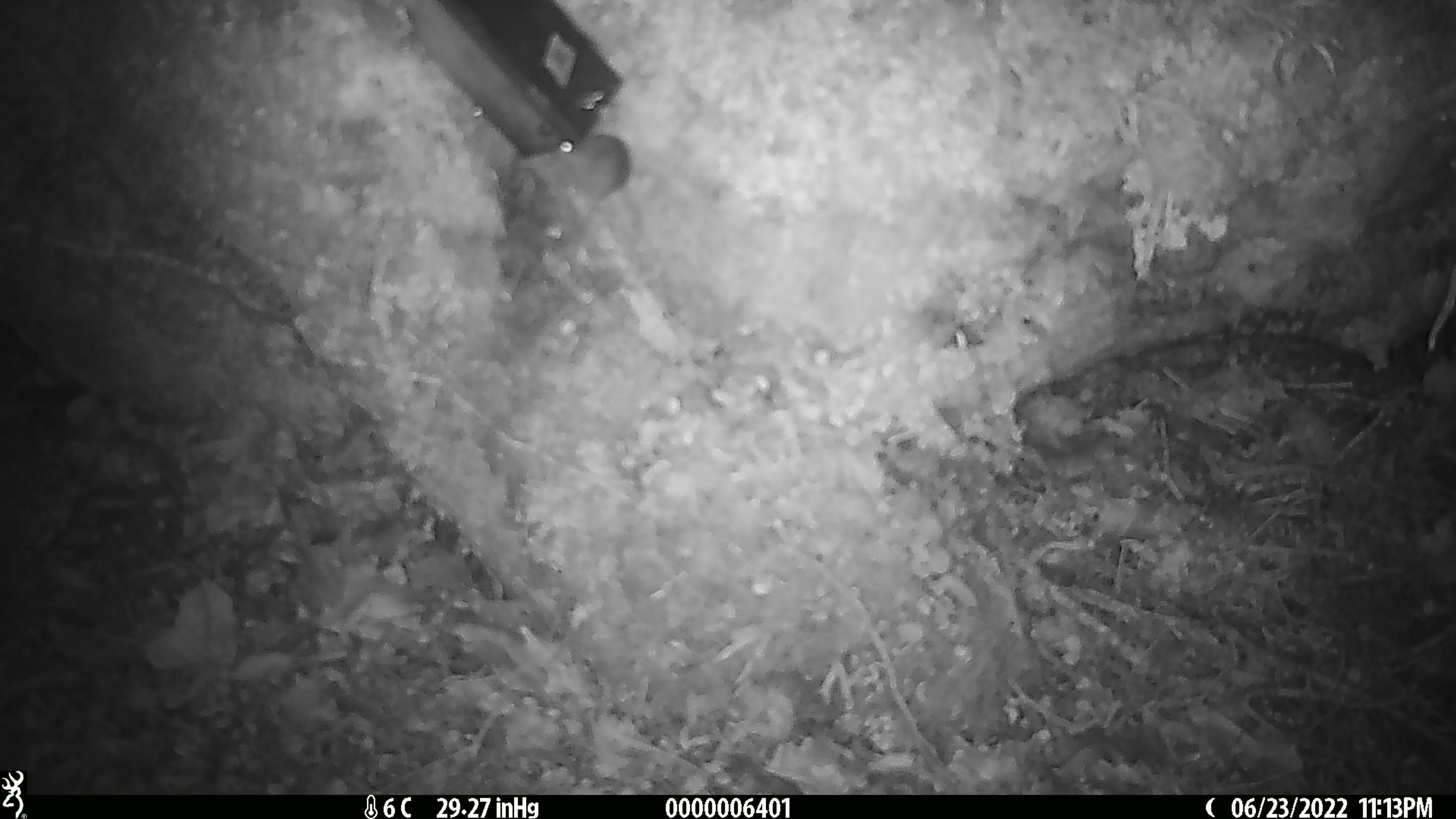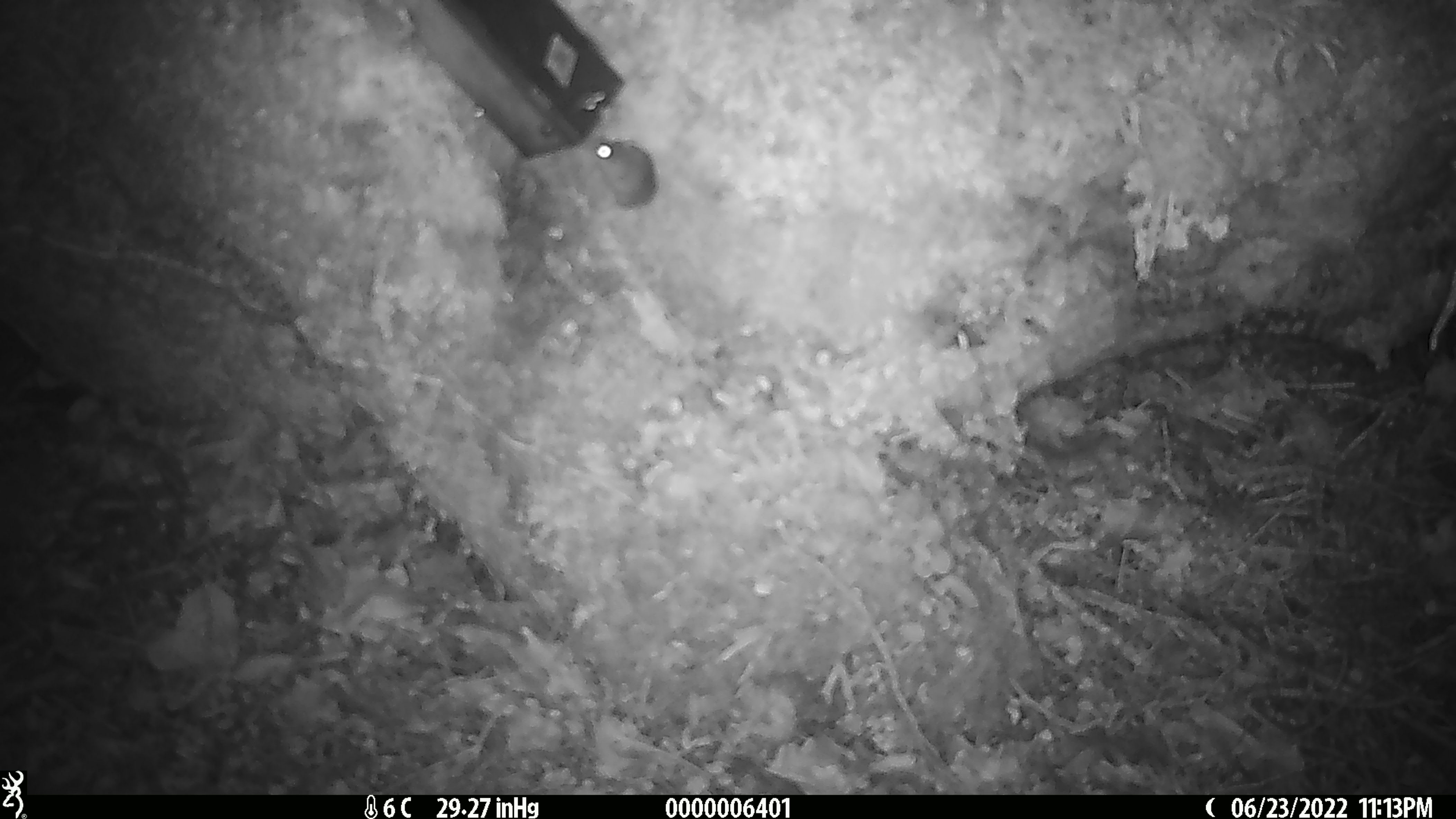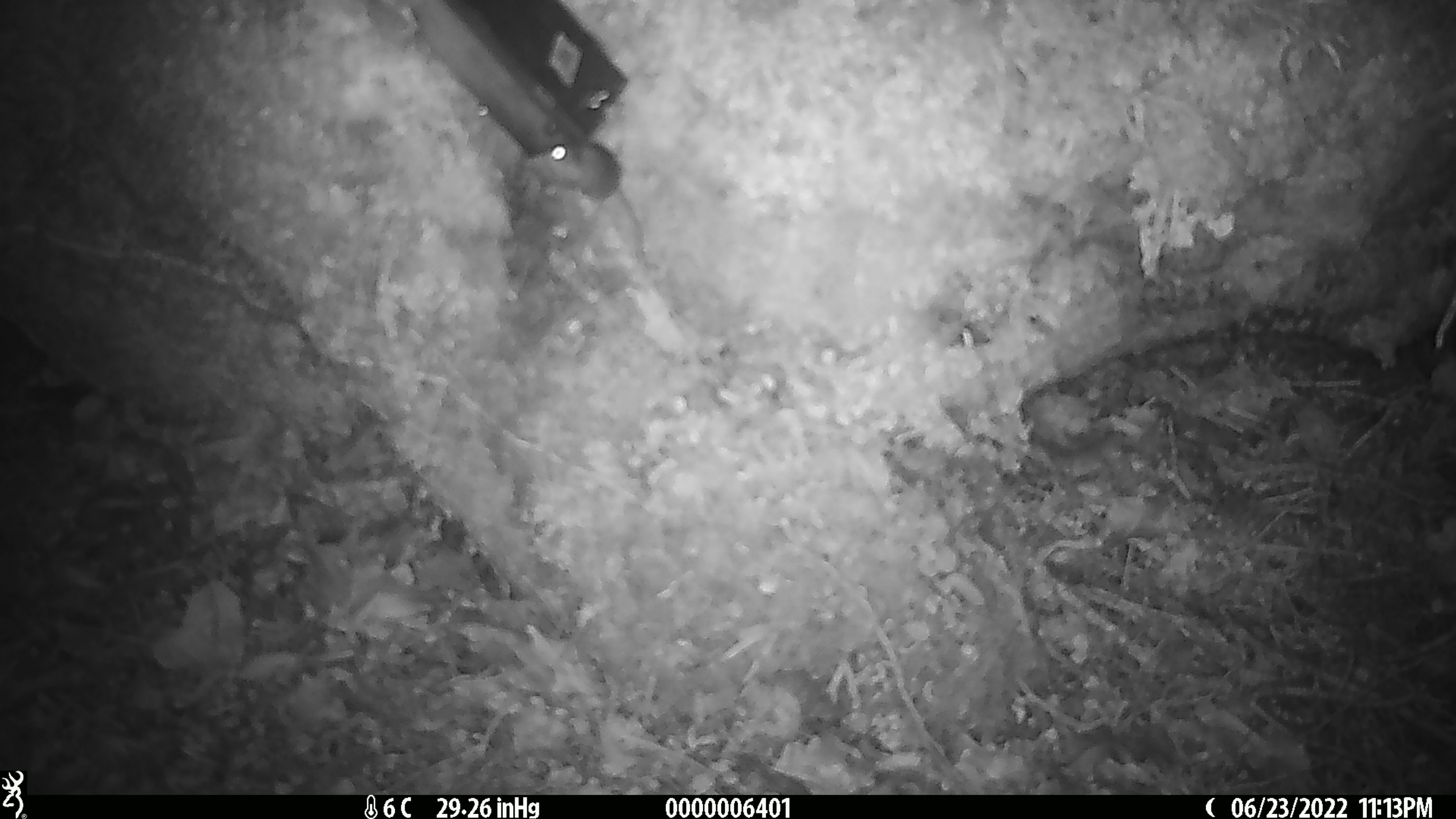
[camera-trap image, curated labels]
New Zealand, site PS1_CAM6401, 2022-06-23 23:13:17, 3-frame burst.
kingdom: Animalia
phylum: Chordata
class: Mammalia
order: Rodentia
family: Muridae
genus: Mus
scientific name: Mus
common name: mouse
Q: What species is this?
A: Mouse (Mus).